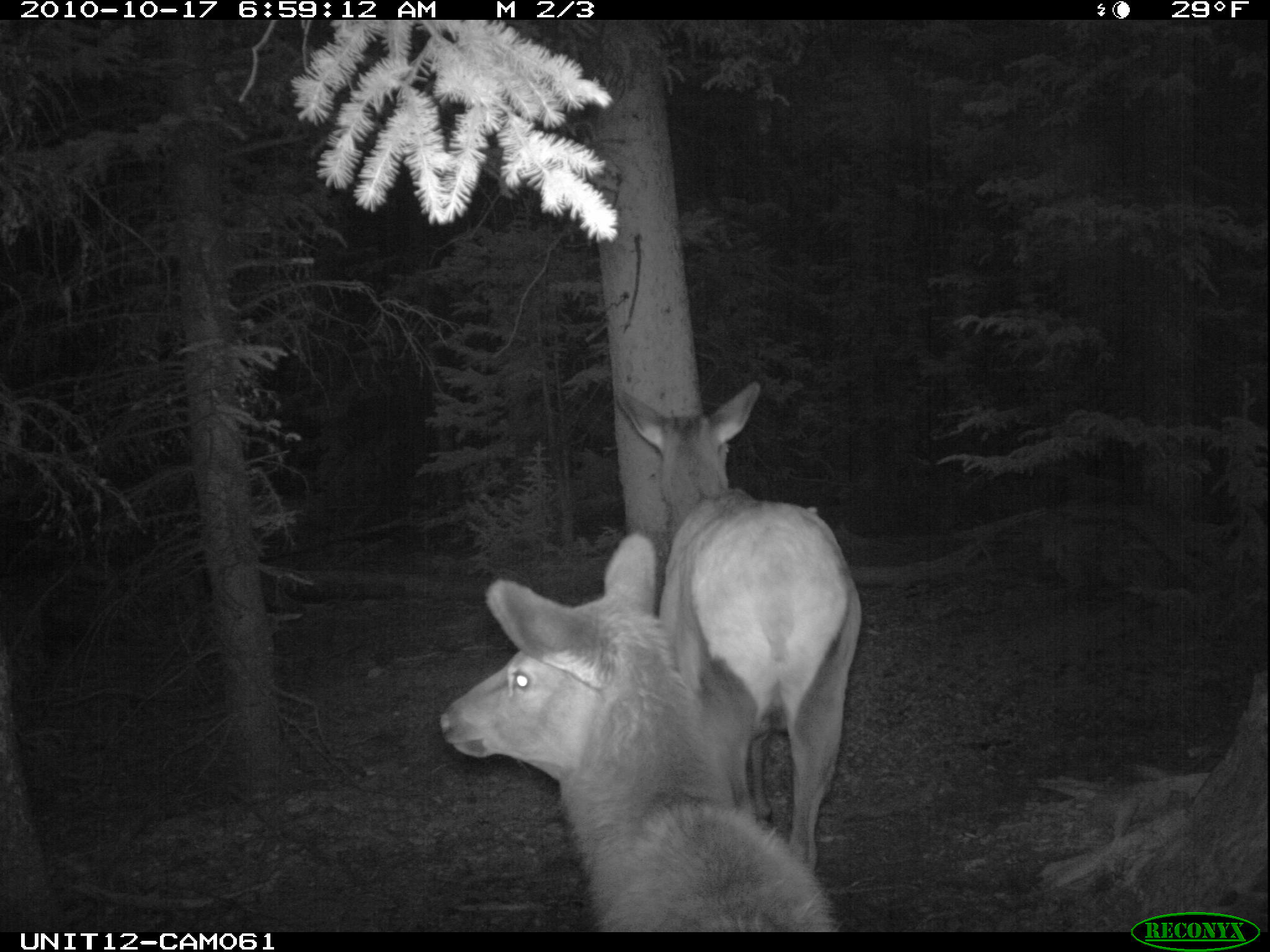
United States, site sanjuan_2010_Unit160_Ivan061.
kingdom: Animalia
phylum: Chordata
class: Mammalia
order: Artiodactyla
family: Cervidae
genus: Cervus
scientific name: Cervus elaphus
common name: red deer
Cervus elaphus (red deer).